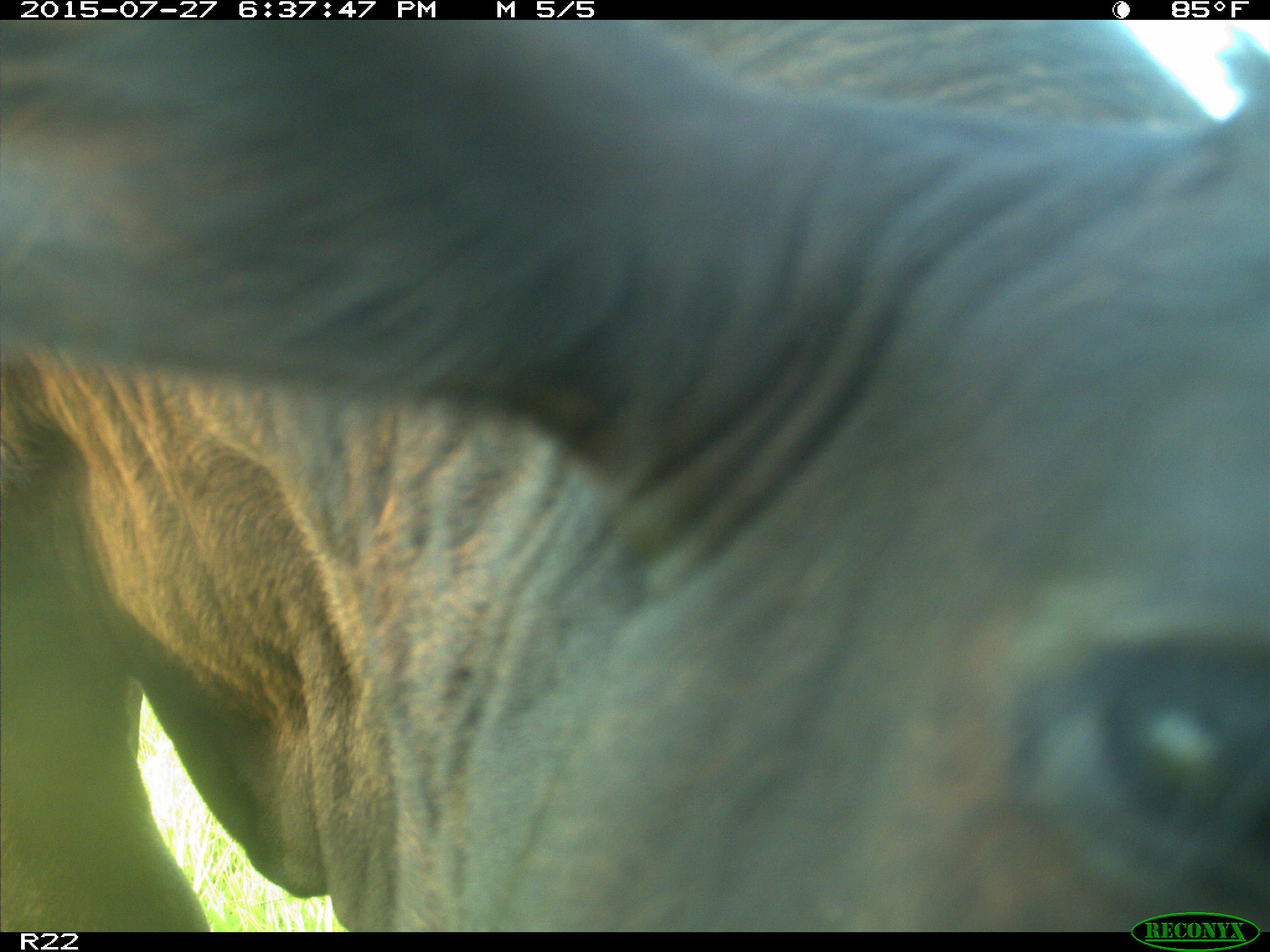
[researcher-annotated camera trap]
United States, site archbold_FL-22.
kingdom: Animalia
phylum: Chordata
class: Mammalia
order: Artiodactyla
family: Bovidae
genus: Bos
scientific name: Bos taurus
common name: domestic cow